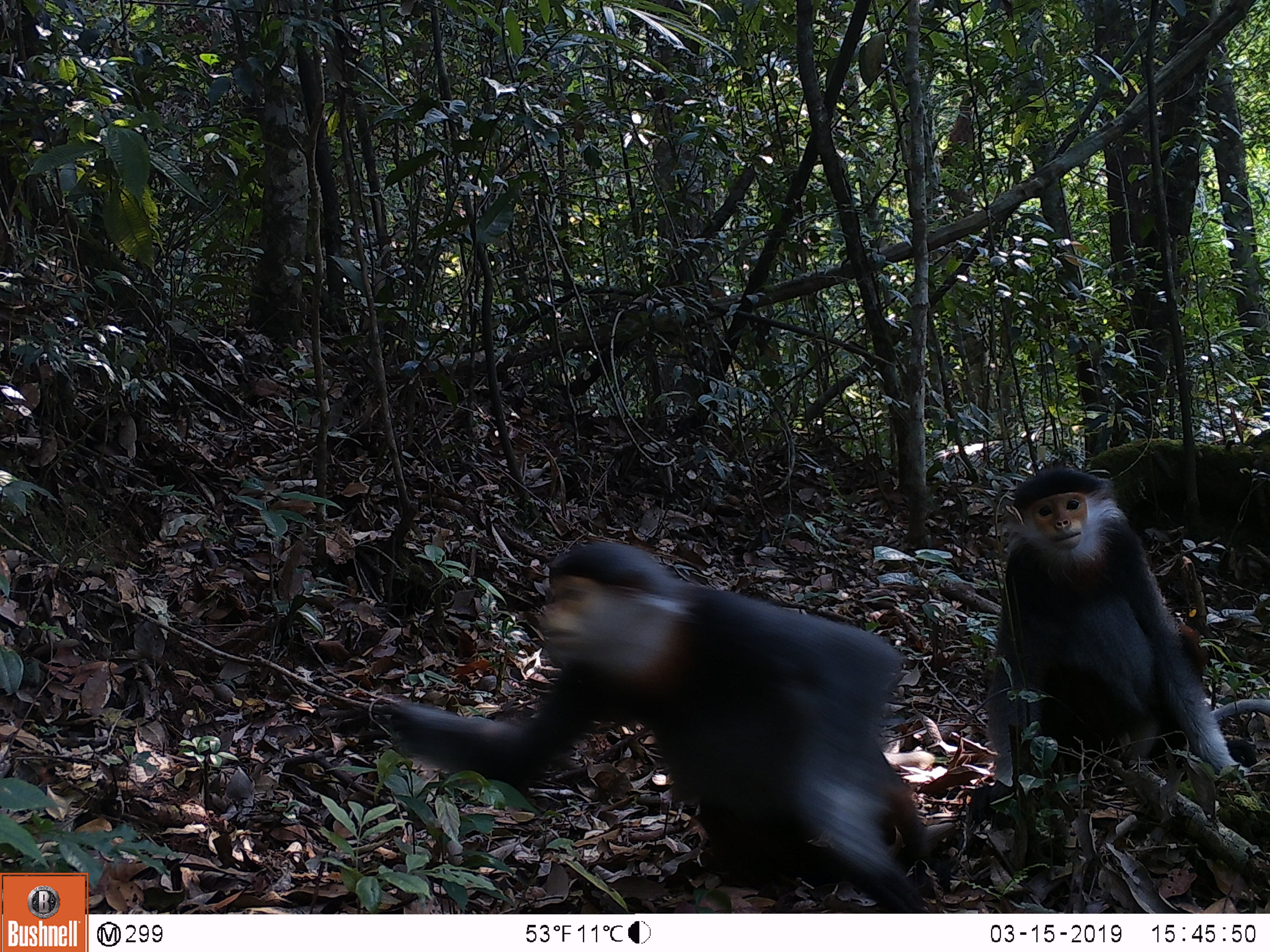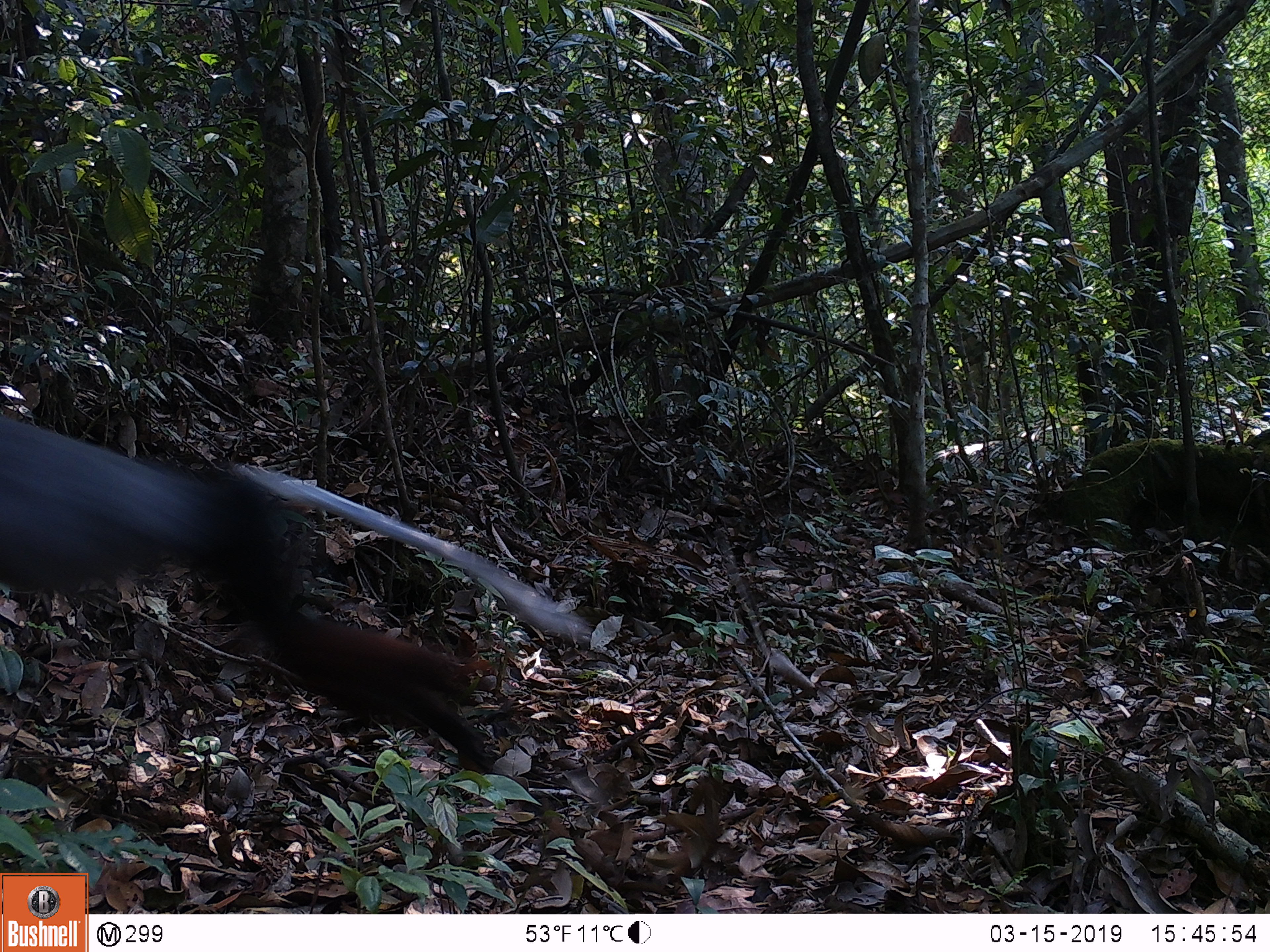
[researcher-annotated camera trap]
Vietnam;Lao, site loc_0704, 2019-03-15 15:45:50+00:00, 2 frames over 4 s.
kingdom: Animalia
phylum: Chordata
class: Mammalia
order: Primates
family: Cercopithecidae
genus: Pygathrix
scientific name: Pygathrix nemaeus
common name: red-shanked douc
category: red shanked douc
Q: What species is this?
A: Red shanked douc (red-shanked douc) (Pygathrix nemaeus).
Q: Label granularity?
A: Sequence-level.